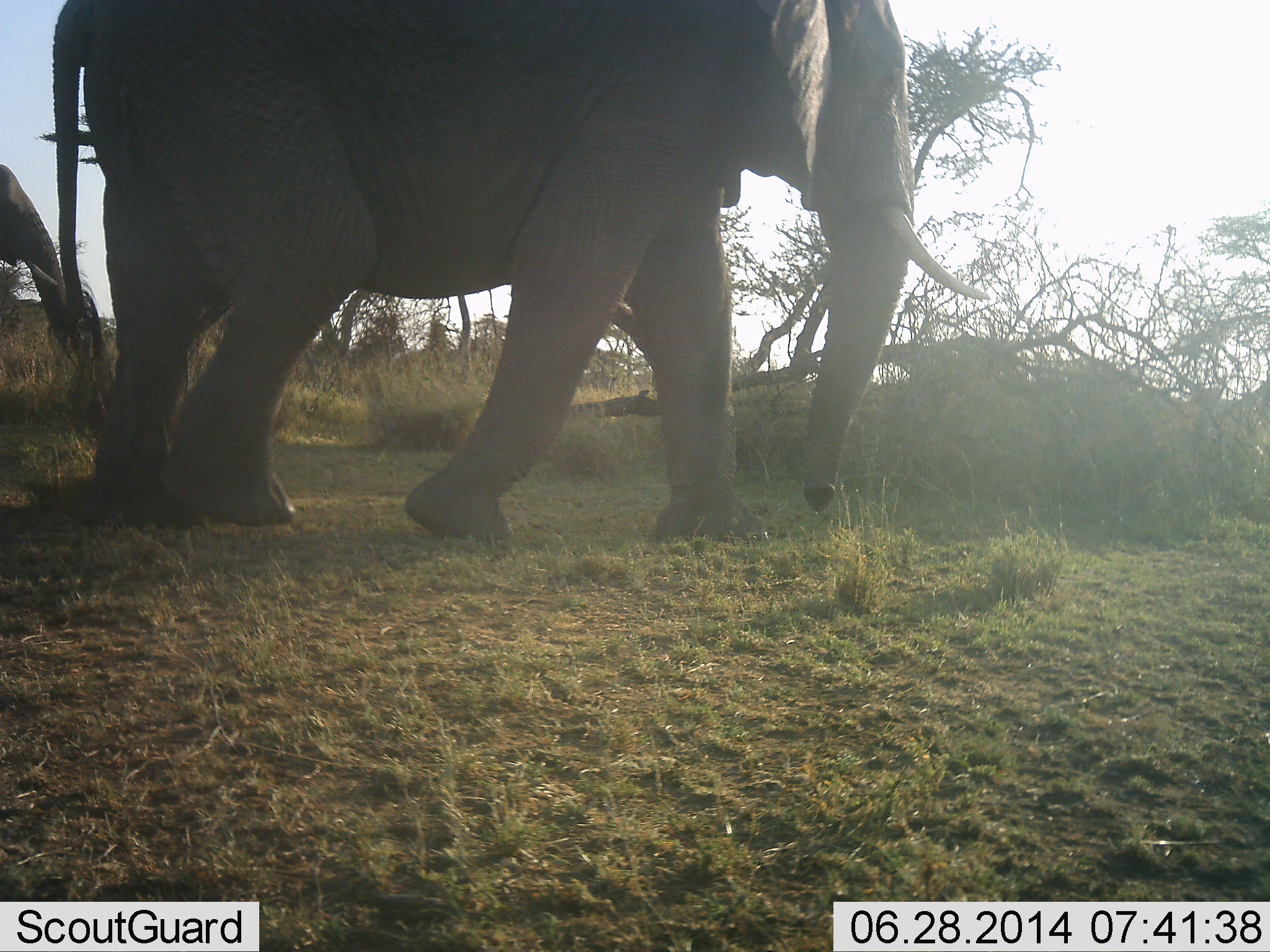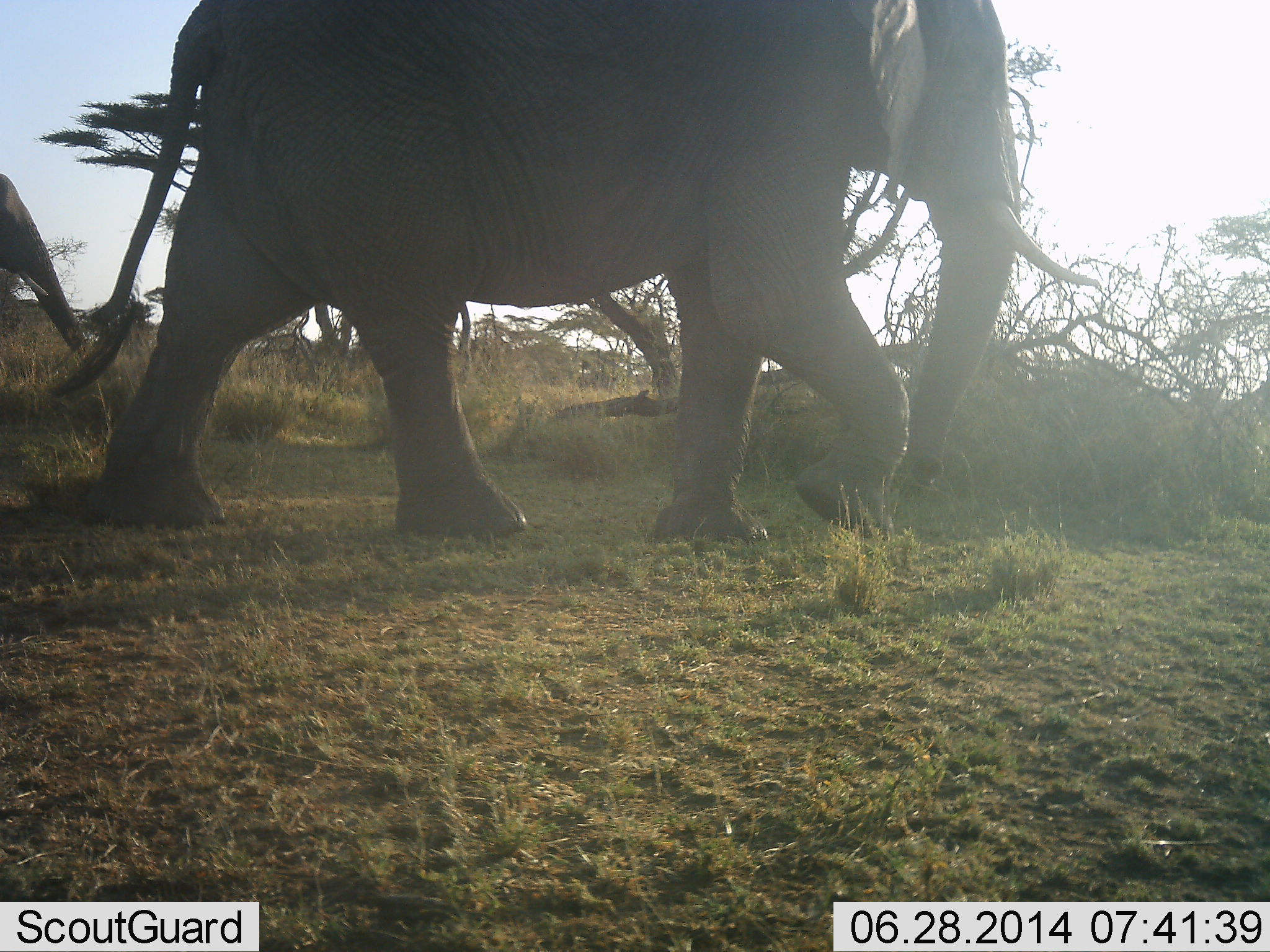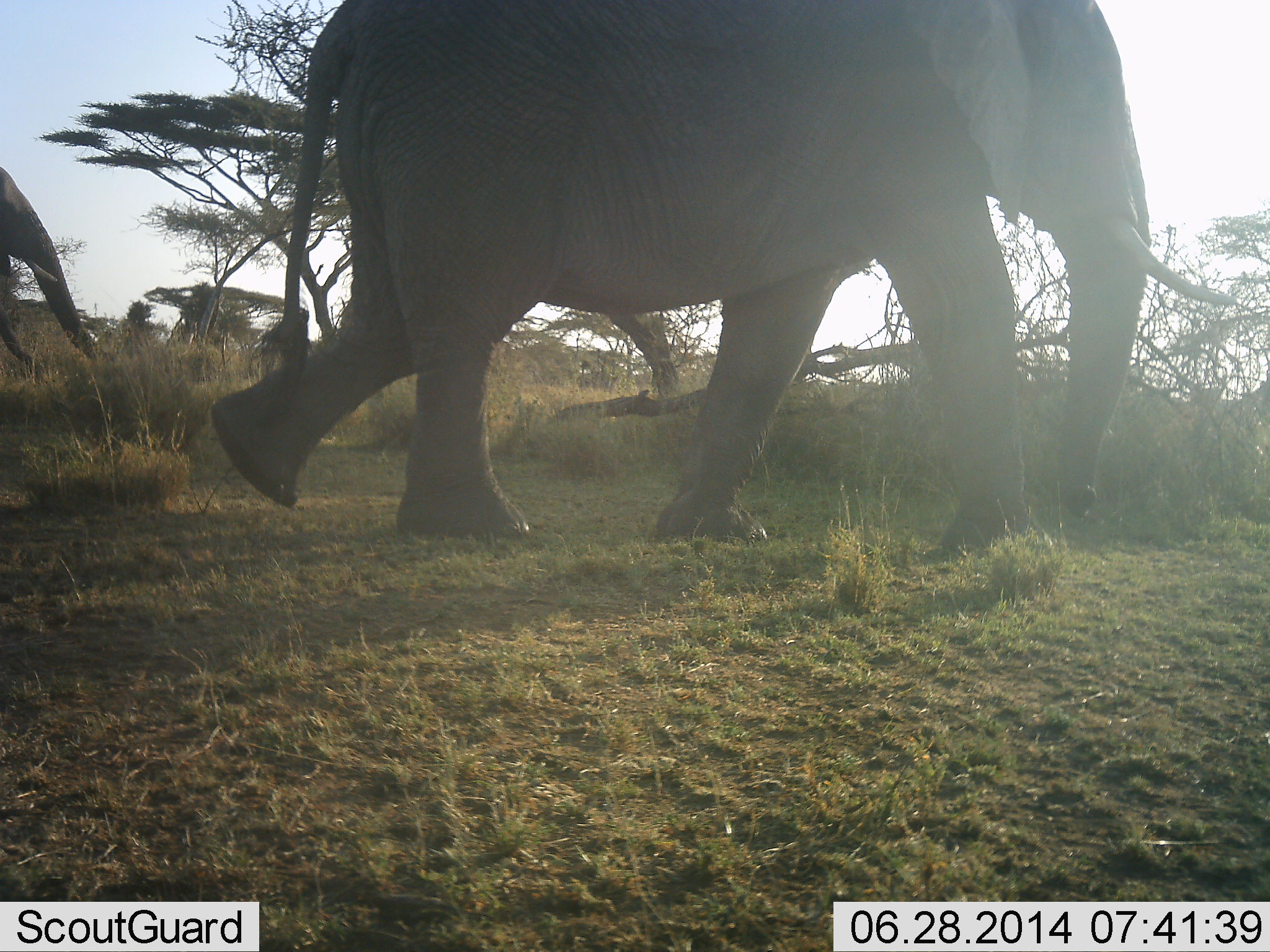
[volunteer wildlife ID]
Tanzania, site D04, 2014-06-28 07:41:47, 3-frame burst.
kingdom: Animalia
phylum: Chordata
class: Mammalia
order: Proboscidea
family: Elephantidae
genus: Loxodonta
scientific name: Loxodonta africana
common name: african bush elephant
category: elephant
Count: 2.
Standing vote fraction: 10%.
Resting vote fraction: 0%.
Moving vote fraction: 100%.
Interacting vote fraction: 0%.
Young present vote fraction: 10%.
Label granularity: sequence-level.